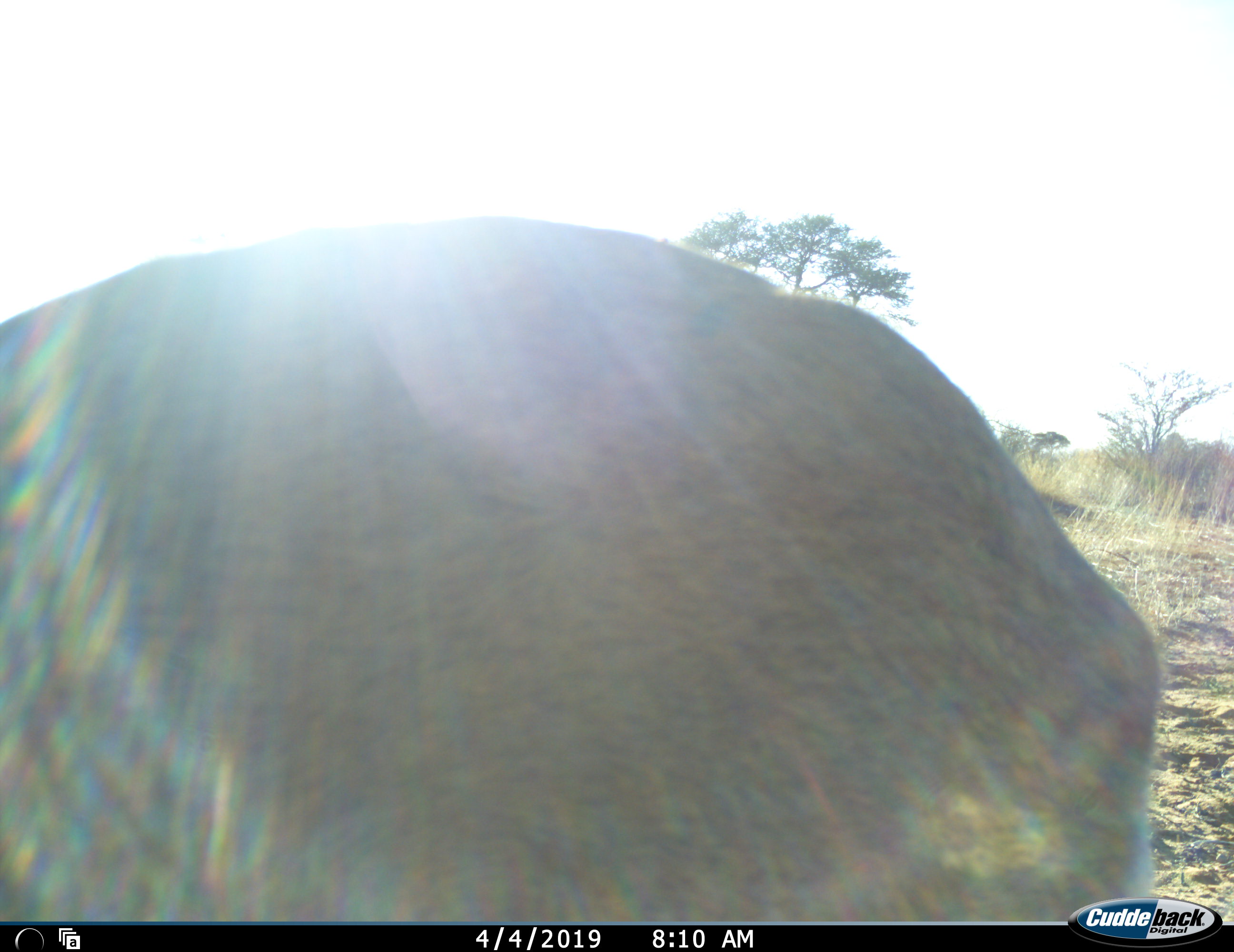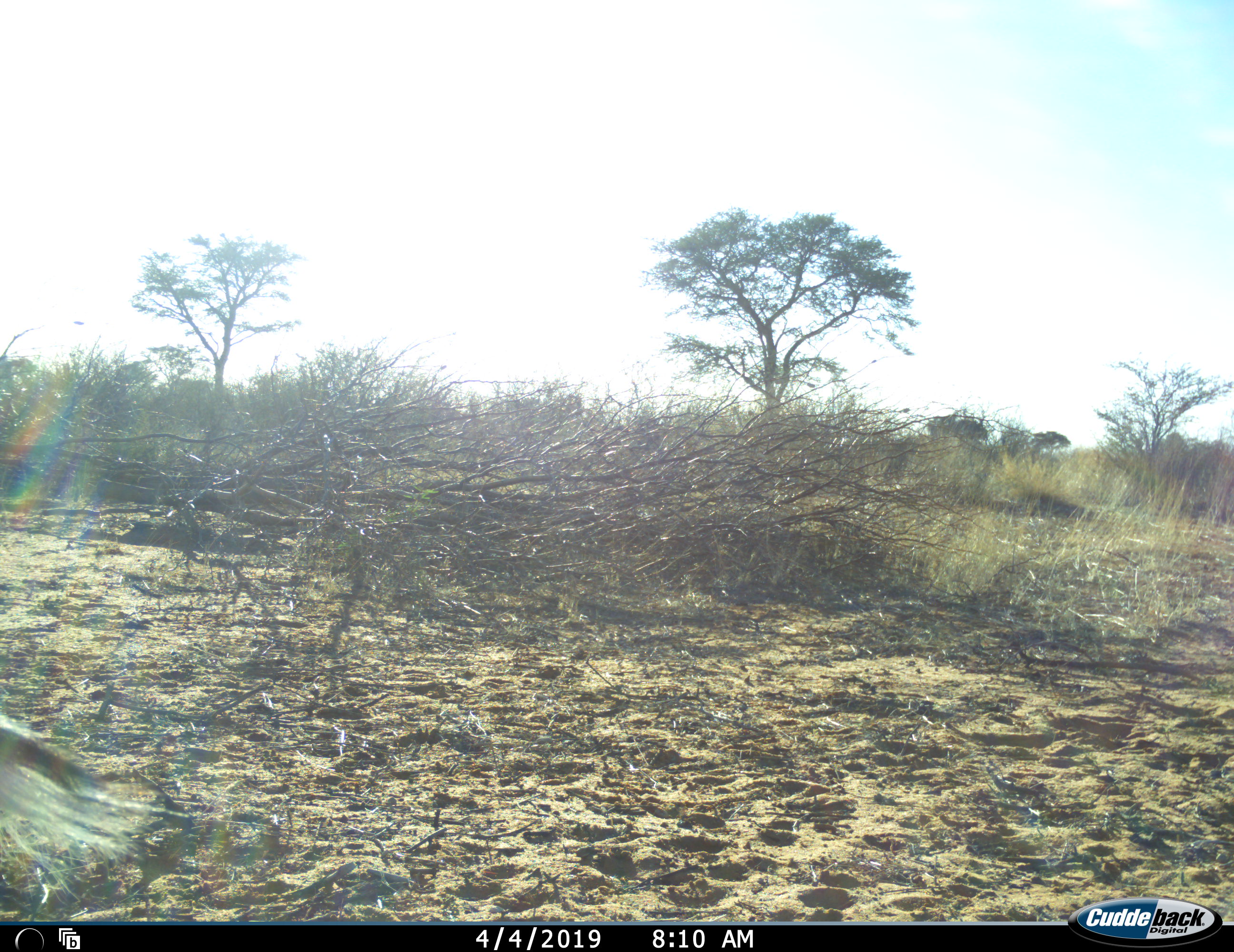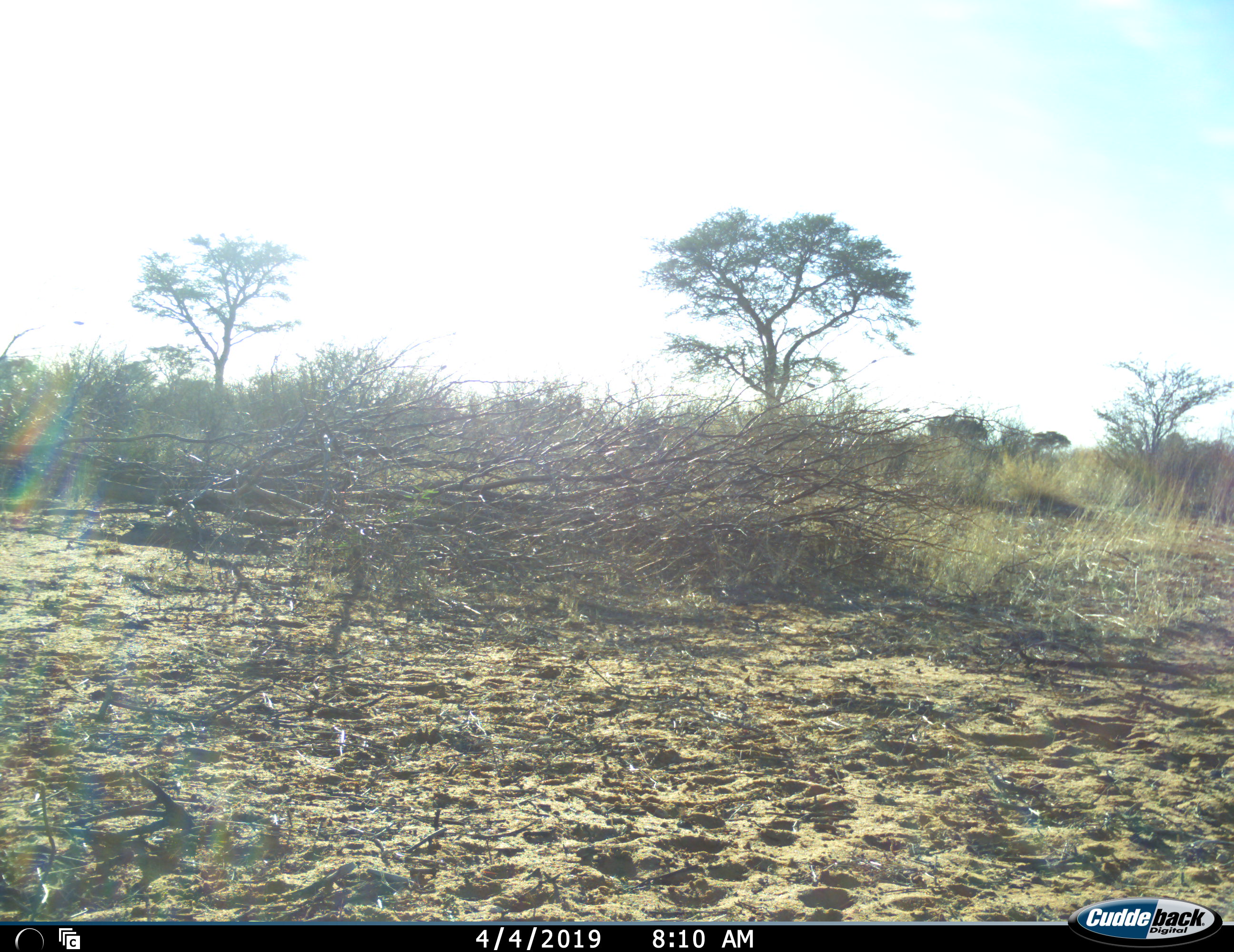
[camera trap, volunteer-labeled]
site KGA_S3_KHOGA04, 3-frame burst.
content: unidentified animal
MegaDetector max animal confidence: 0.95